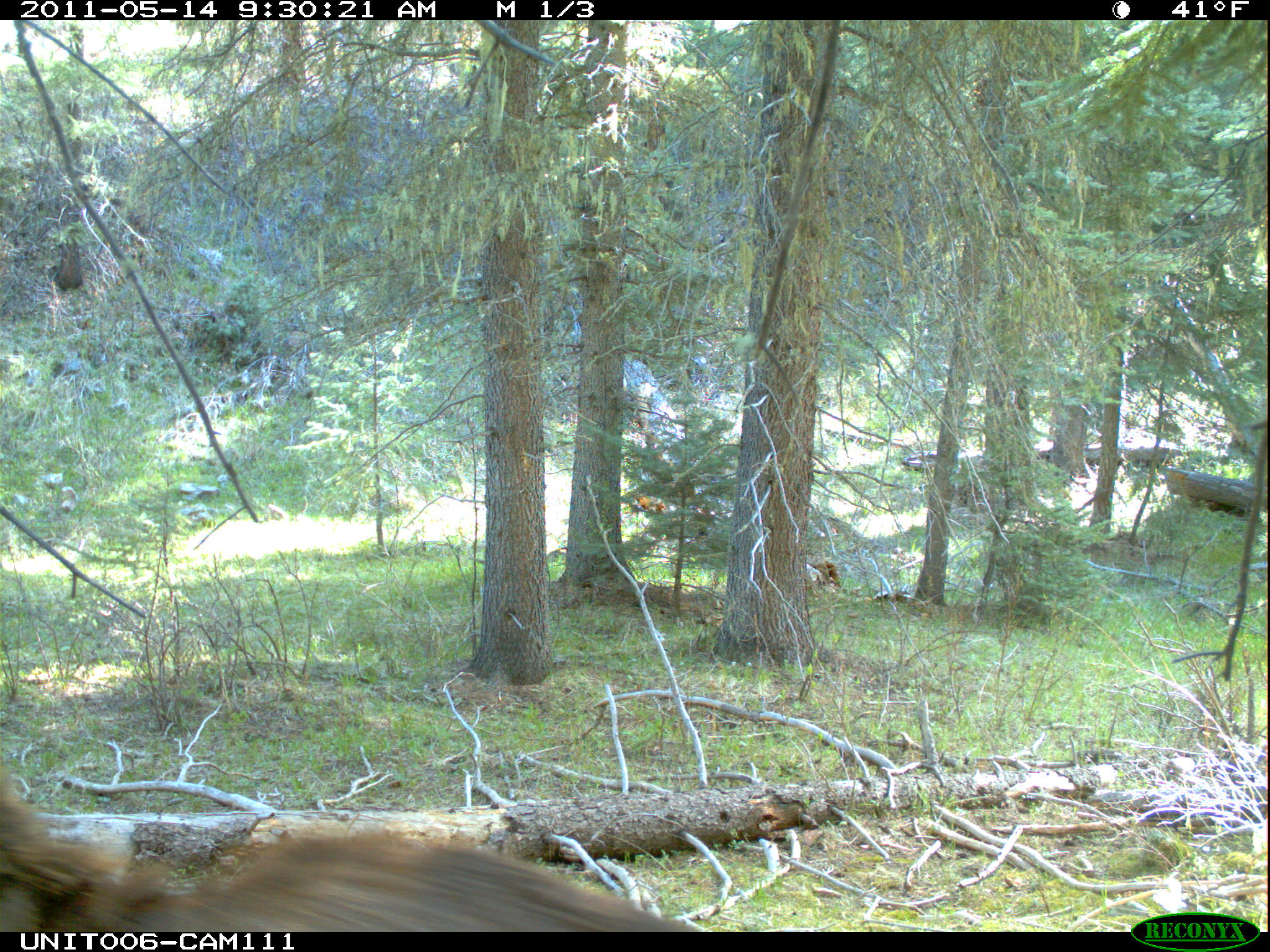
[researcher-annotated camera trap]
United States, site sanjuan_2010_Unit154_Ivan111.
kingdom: Animalia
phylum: Chordata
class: Mammalia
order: Artiodactyla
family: Cervidae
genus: Cervus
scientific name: Cervus elaphus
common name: red deer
Cervus elaphus (red deer).